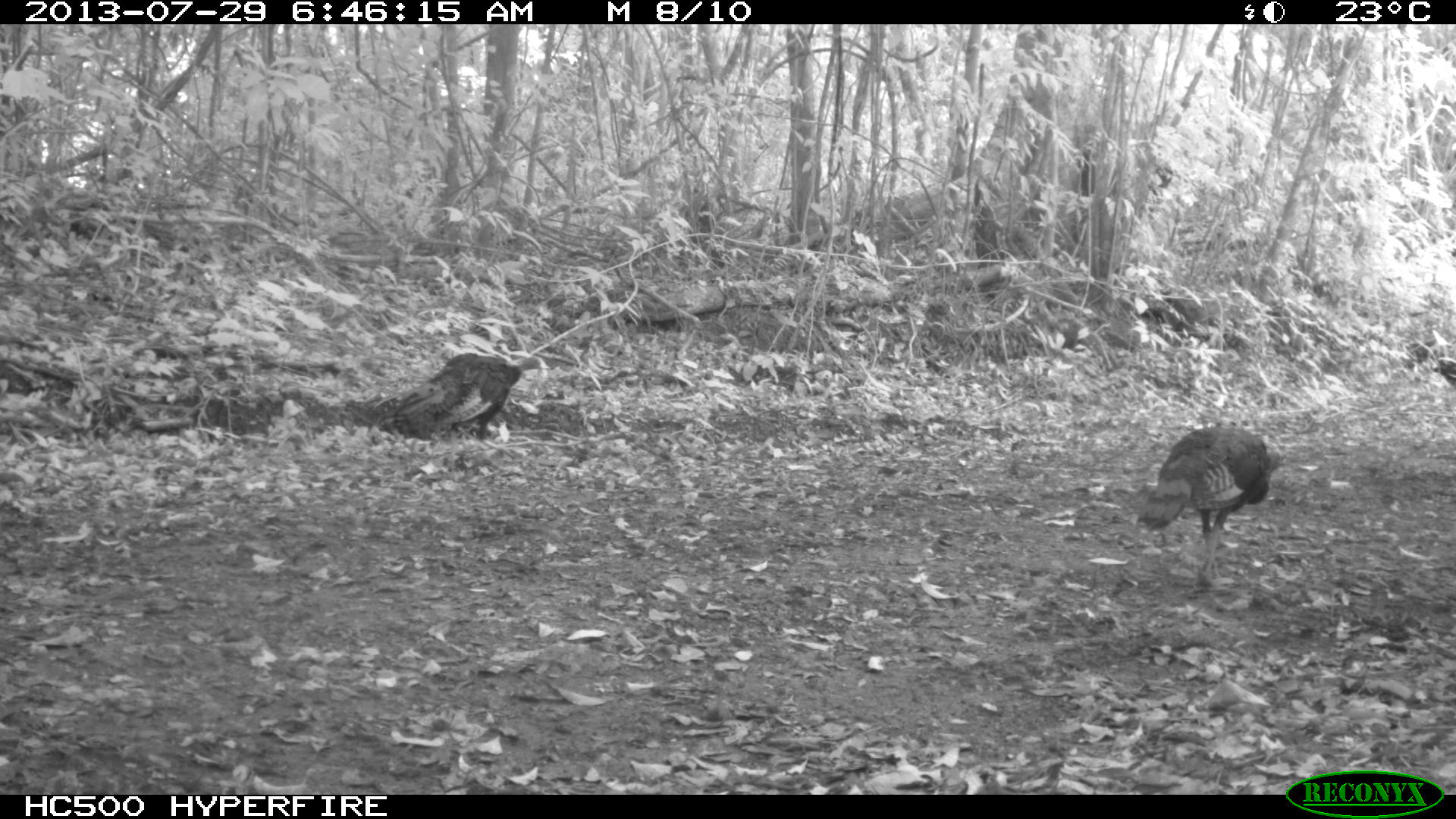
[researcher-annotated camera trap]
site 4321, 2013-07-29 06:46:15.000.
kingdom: Animalia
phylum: Chordata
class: Aves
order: Galliformes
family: Phasianidae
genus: Meleagris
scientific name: Meleagris ocellata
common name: ocellated turkey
Meleagris ocellata (ocellated turkey), count 3.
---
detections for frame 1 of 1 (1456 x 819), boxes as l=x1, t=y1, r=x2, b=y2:
meleagris ocellata: l=1136, t=424, r=1286, b=588; l=366, t=352, r=544, b=460; l=1432, t=359, r=1456, b=393